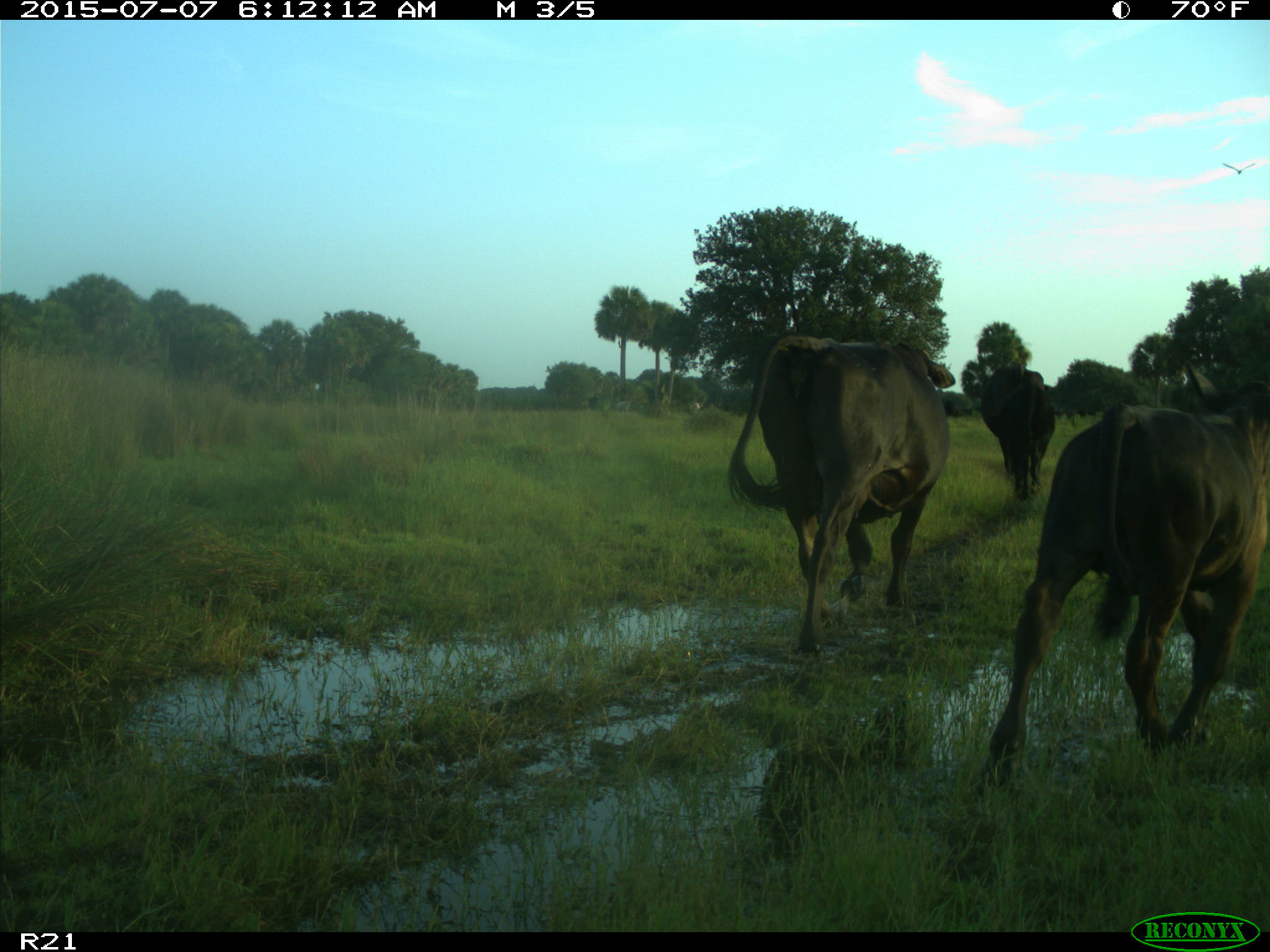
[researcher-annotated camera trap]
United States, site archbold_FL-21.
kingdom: Animalia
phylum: Chordata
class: Mammalia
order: Artiodactyla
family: Bovidae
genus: Bos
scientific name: Bos taurus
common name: domestic cow